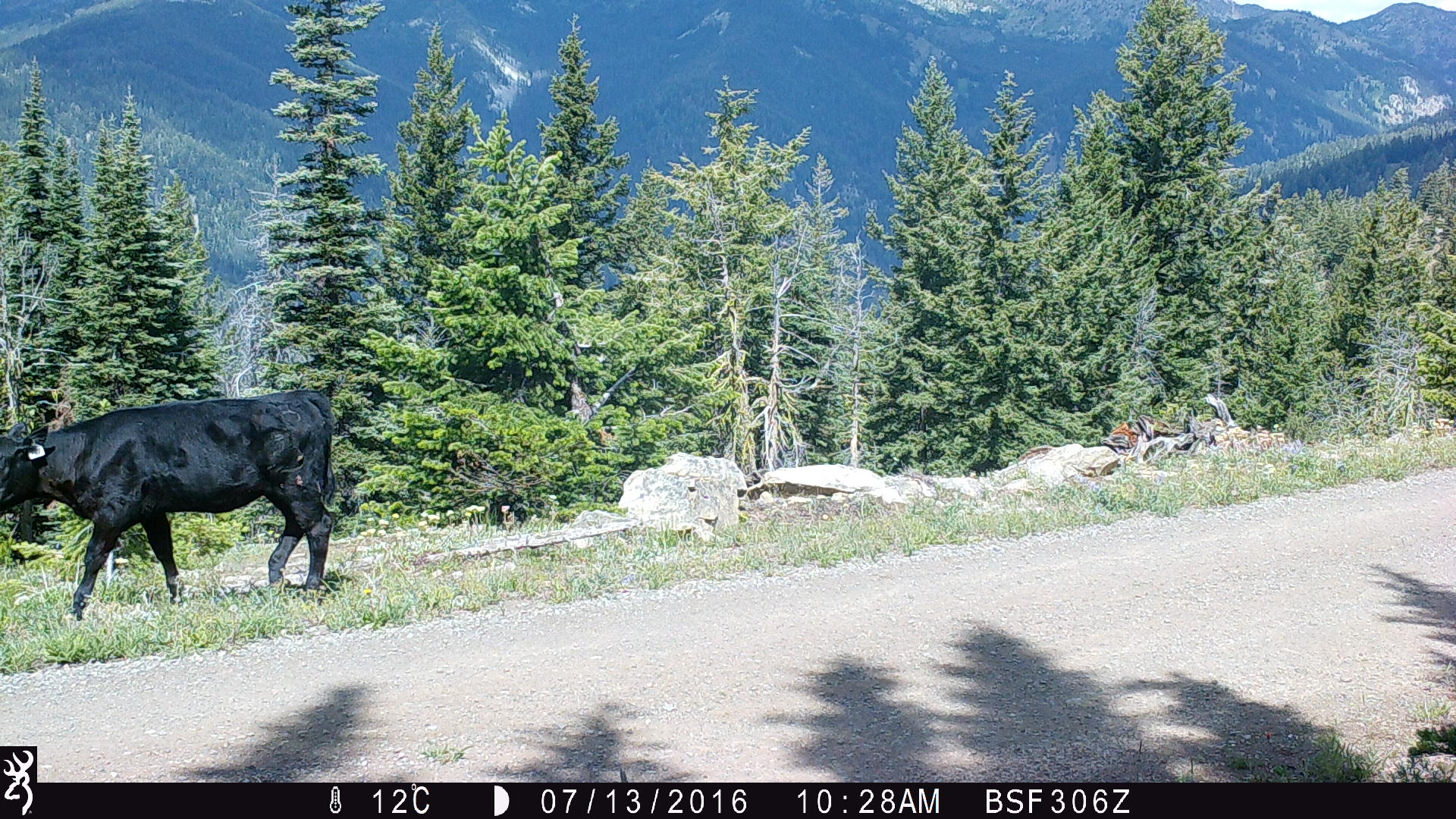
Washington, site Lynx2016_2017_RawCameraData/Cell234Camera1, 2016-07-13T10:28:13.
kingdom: Animalia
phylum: Chordata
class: Mammalia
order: Artiodactyla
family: Bovidae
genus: Bos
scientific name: Bos taurus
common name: domestic cattle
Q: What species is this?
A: Domestic cattle (Bos taurus).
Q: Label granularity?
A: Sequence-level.